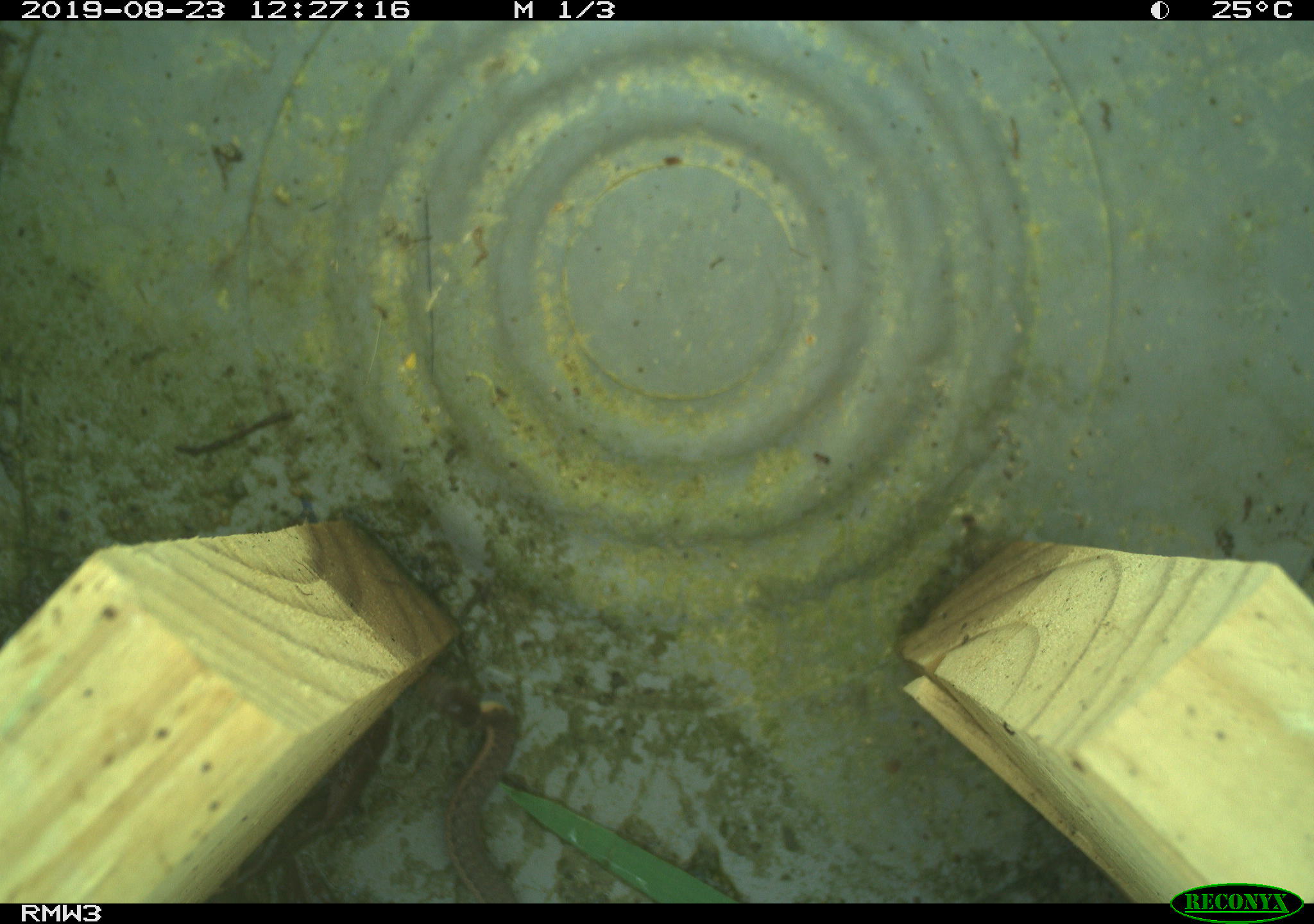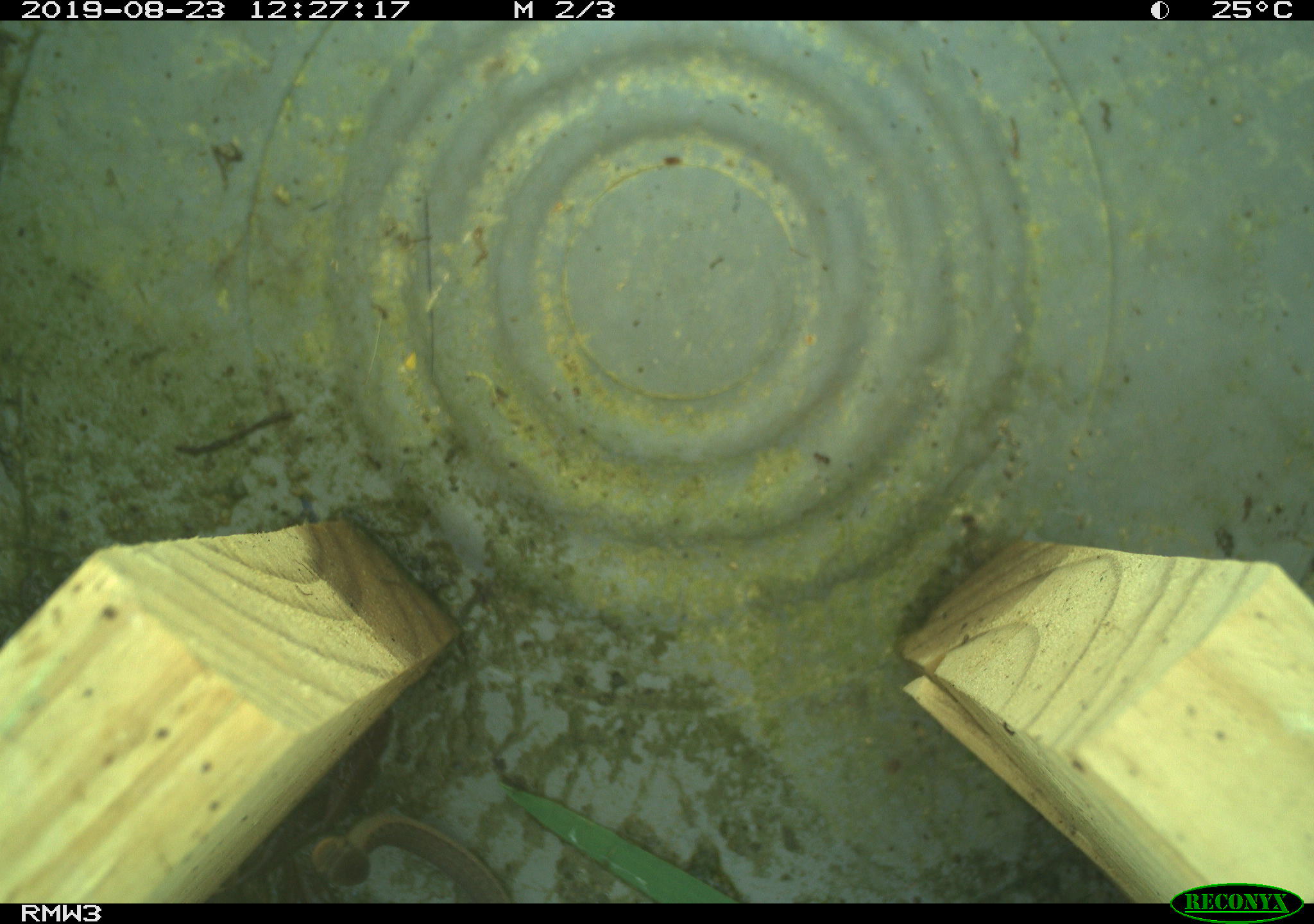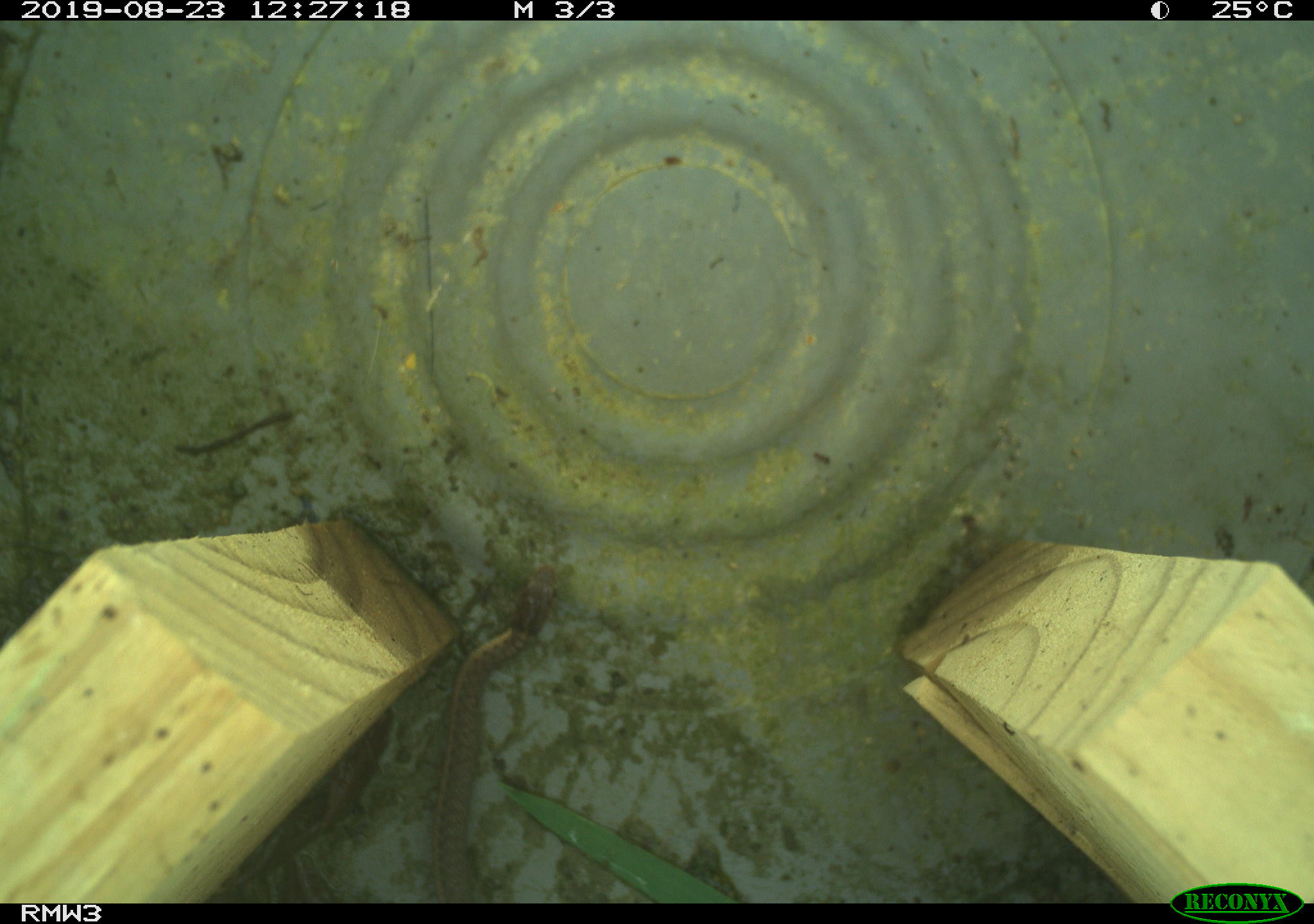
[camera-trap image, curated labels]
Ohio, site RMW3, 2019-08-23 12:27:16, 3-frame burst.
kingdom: Animalia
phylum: Chordata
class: Reptilia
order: Squamata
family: Colubridae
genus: Thamnophis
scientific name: Thamnophis sirtalis sirtalis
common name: eastern gartersnake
Eastern gartersnake (Thamnophis sirtalis sirtalis).